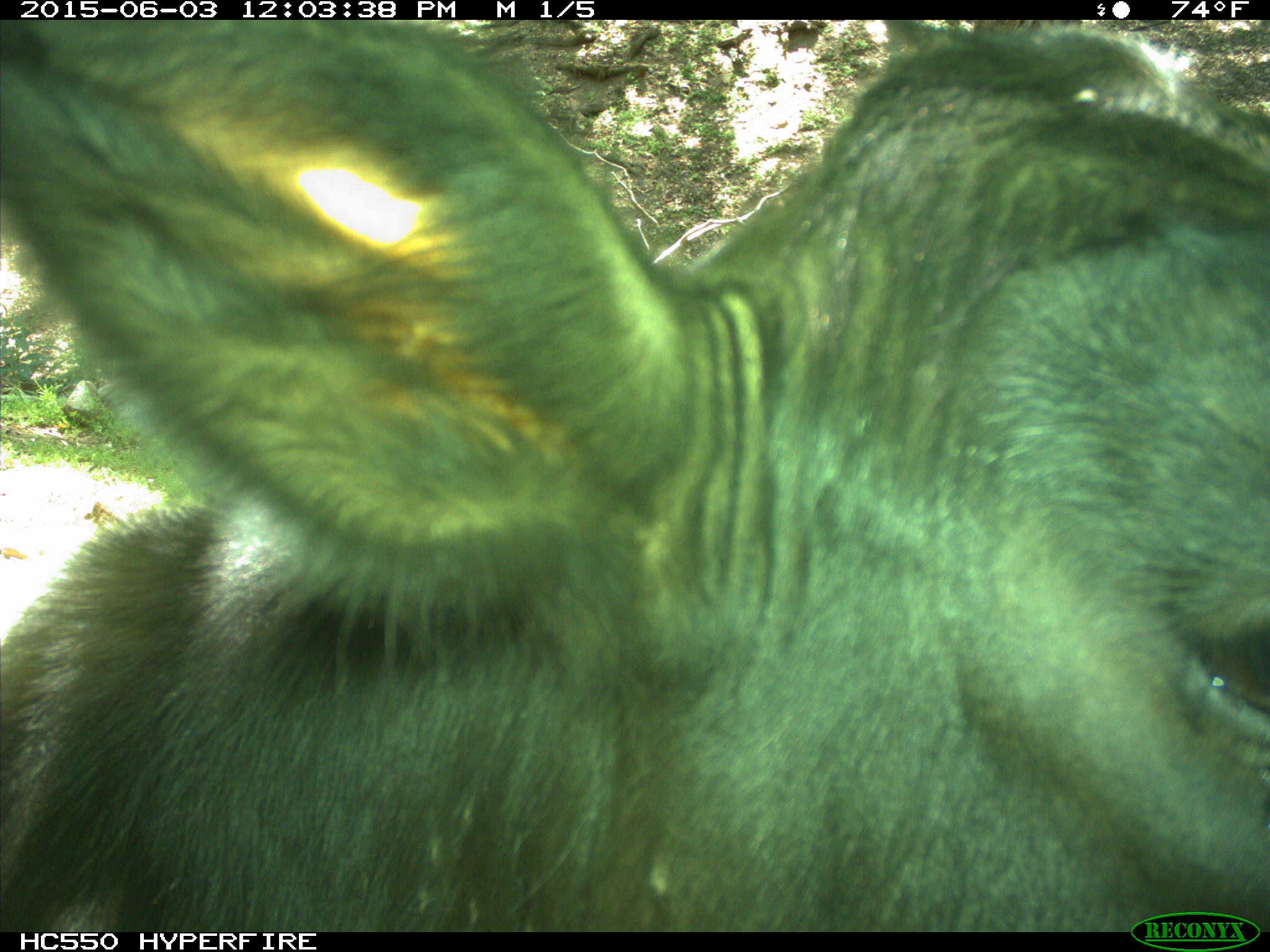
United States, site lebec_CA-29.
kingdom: Animalia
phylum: Chordata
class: Mammalia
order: Artiodactyla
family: Bovidae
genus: Bos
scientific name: Bos taurus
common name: domestic cow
Bos taurus (domestic cow).